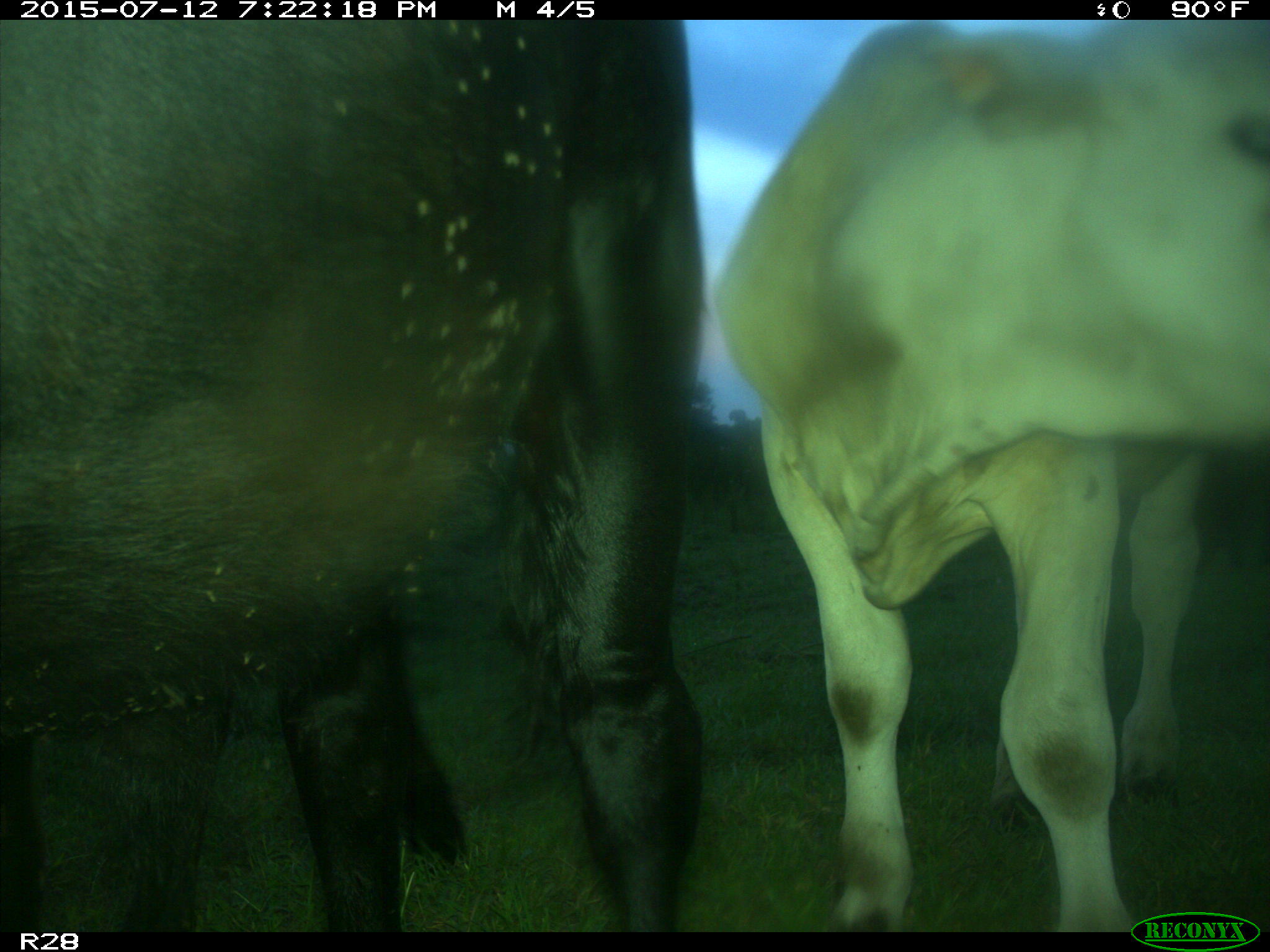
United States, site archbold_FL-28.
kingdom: Animalia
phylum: Chordata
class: Mammalia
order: Artiodactyla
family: Bovidae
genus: Bos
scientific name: Bos taurus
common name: domestic cow